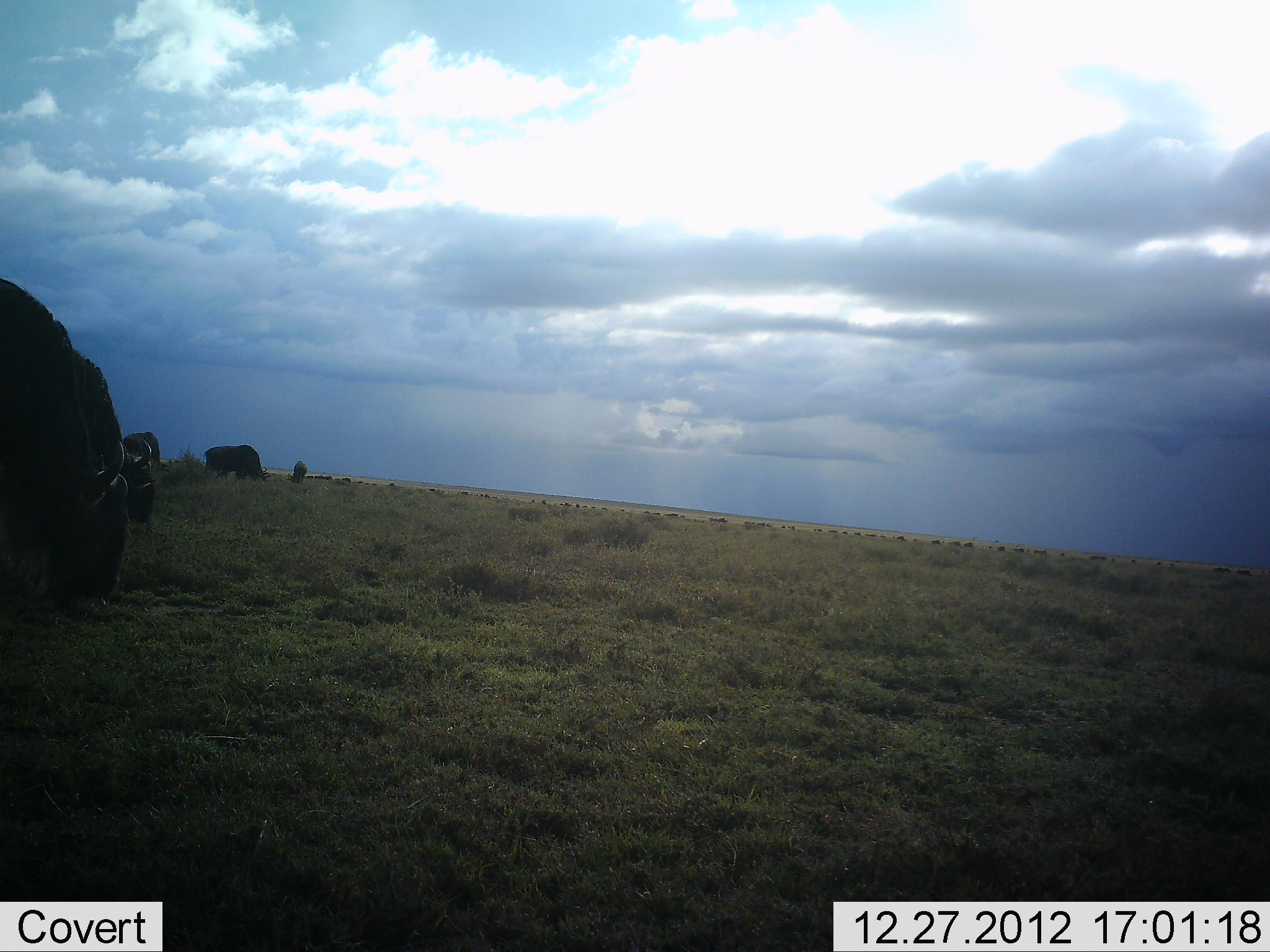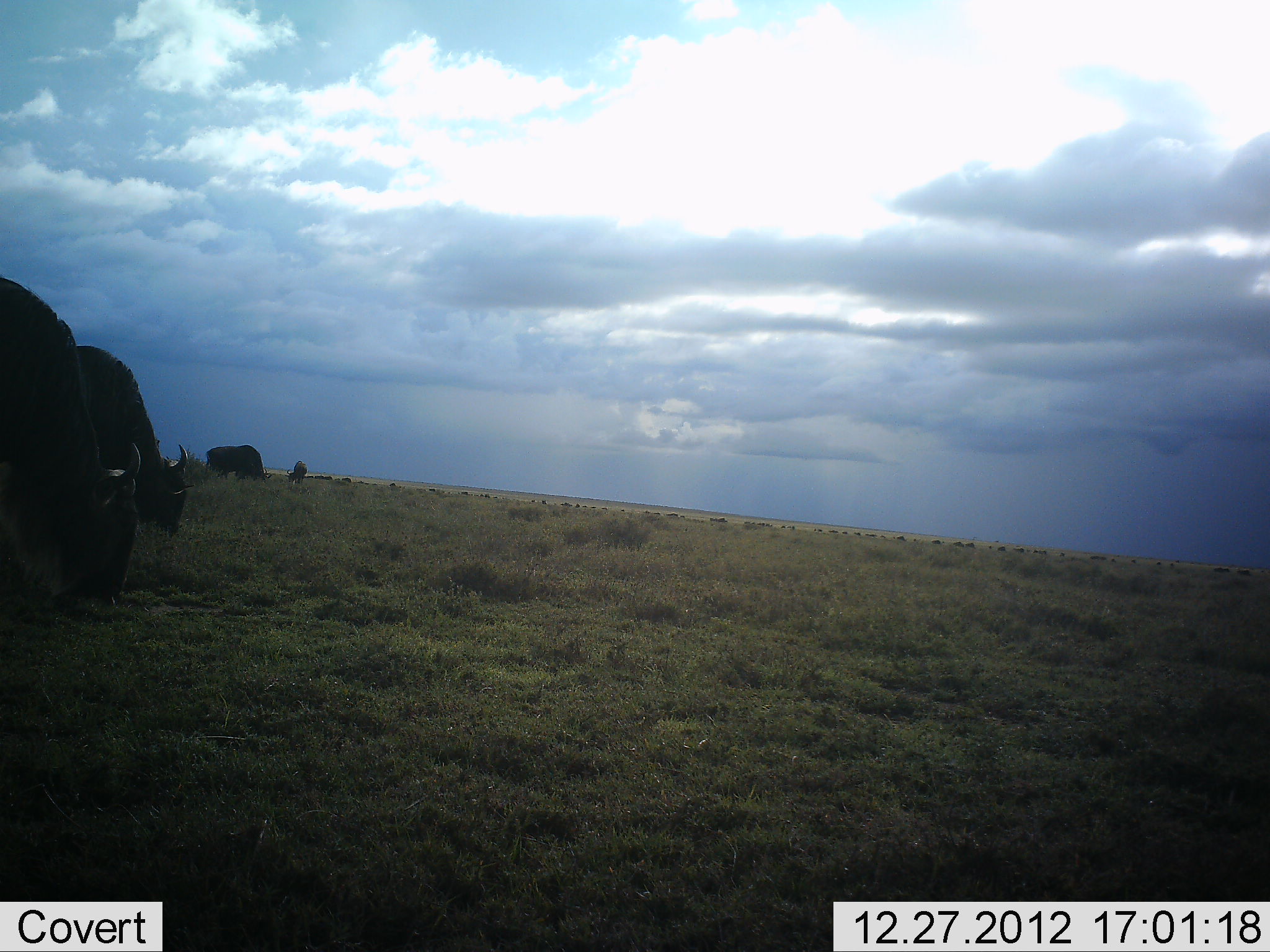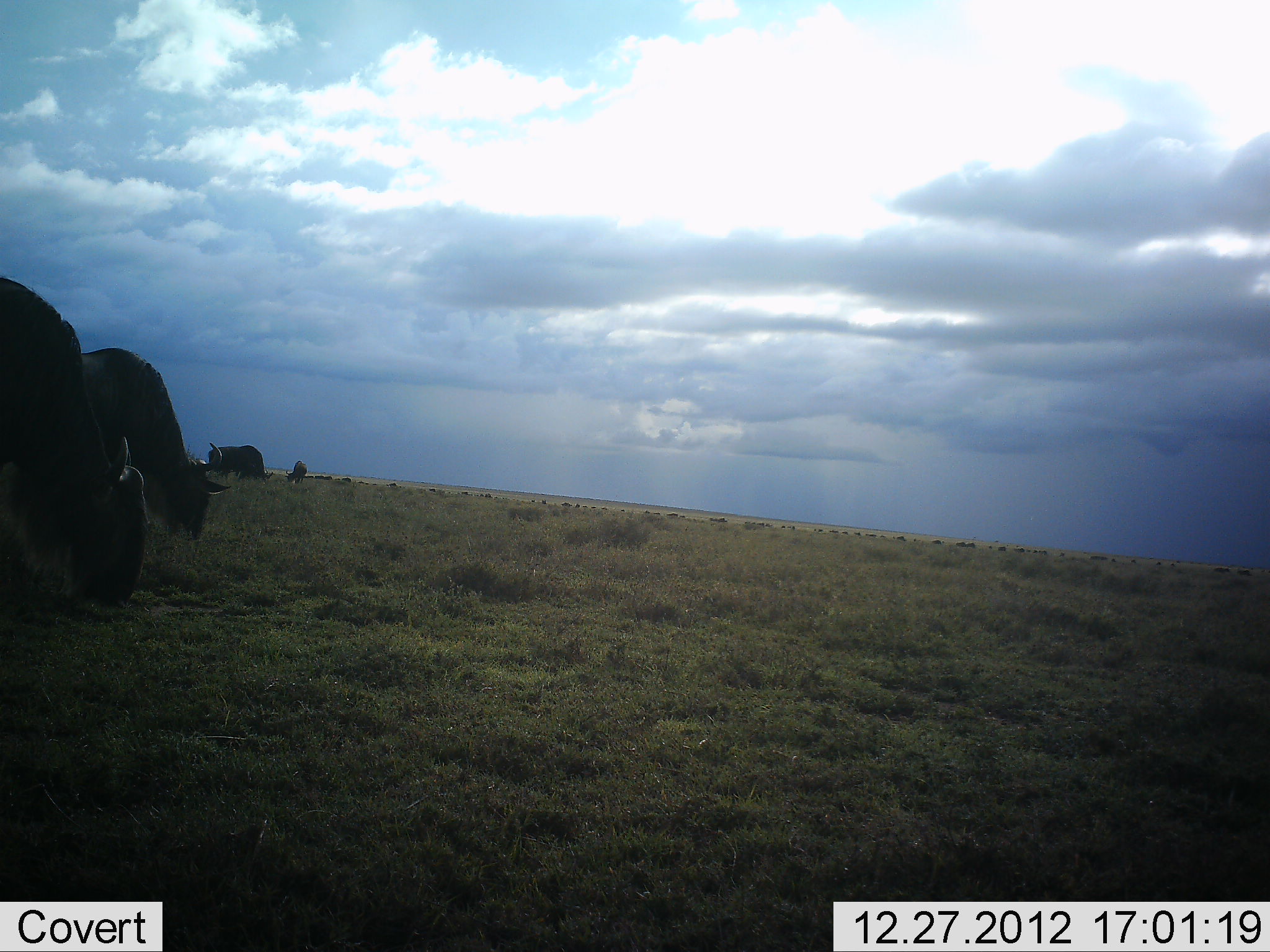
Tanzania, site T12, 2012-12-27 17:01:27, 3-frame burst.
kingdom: Animalia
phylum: Chordata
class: Mammalia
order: Artiodactyla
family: Bovidae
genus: Connochaetes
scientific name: Connochaetes taurinus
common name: blue wildebeest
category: wildebeest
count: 4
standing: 60%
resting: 10%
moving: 40%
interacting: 0%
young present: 0%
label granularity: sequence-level